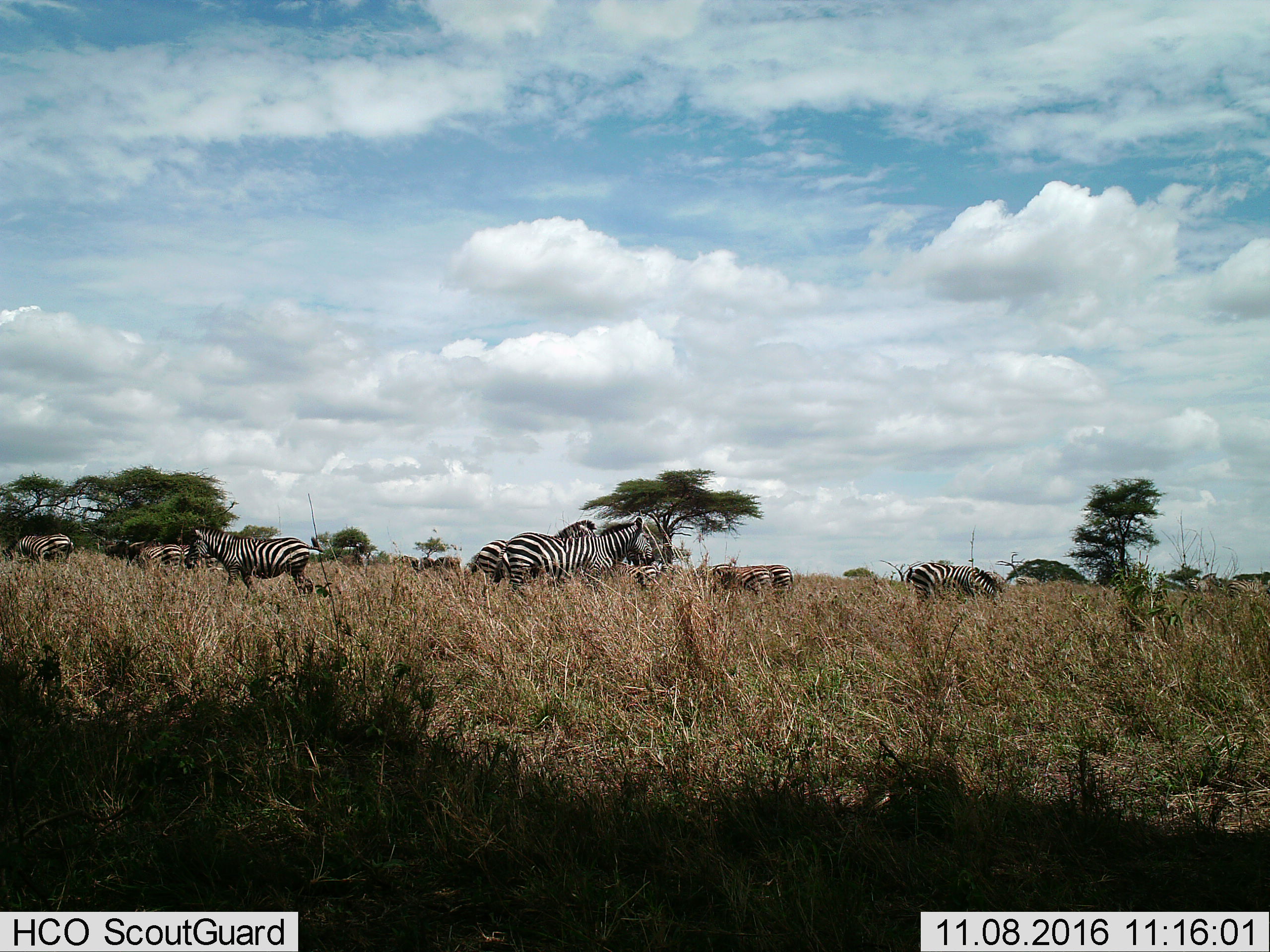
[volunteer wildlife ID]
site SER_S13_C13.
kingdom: Animalia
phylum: Chordata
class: Mammalia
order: Perissodactyla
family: Equidae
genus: Equus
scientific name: Equus quagga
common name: plains zebra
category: zebraplains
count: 11-50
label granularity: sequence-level